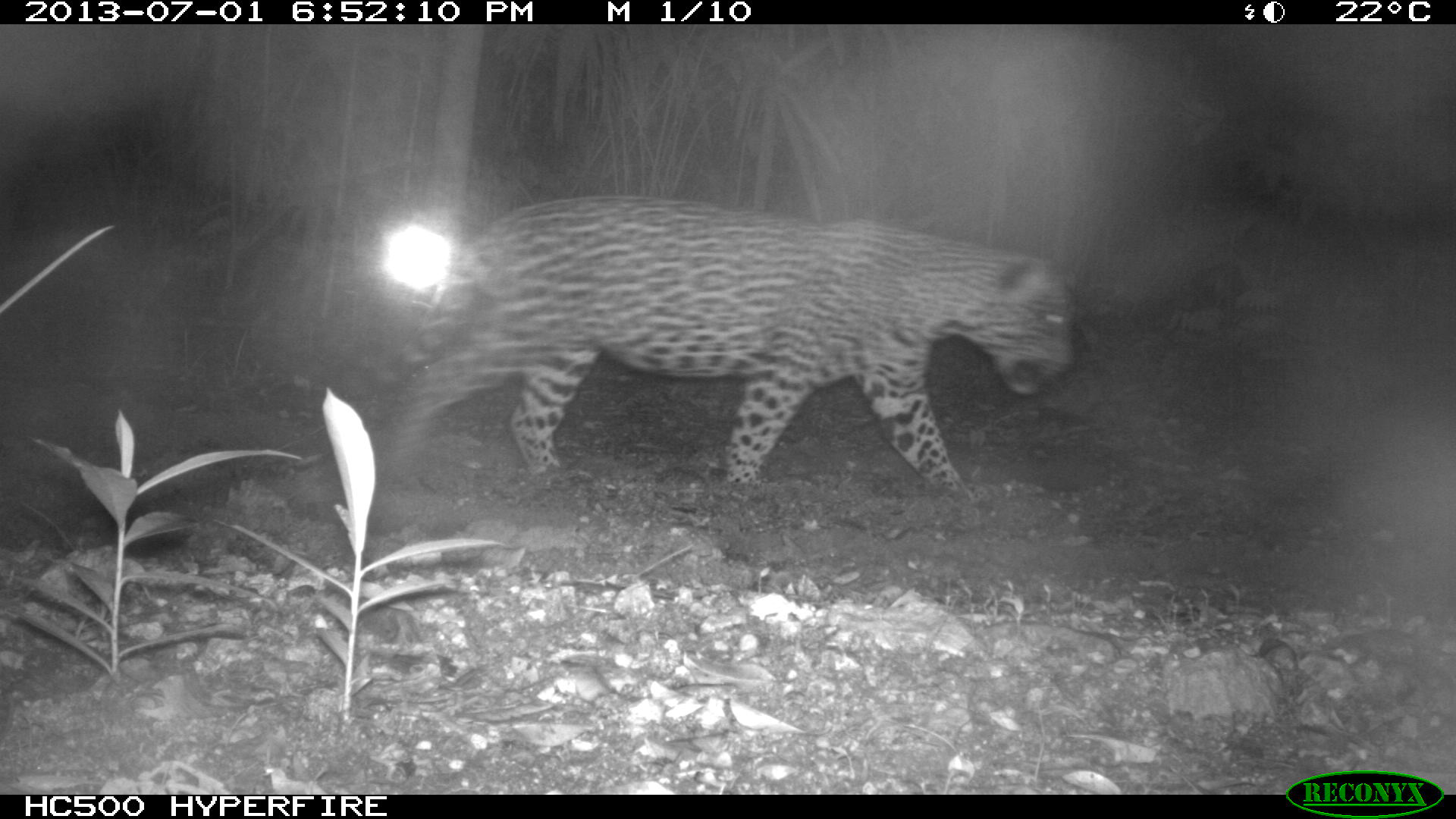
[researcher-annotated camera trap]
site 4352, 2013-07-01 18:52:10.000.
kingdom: Animalia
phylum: Chordata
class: Mammalia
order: Carnivora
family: Felidae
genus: Panthera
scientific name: Panthera onca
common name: jaguar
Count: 1.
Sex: male.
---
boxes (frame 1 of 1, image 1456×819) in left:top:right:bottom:
panthera onca: 384:194:1079:493